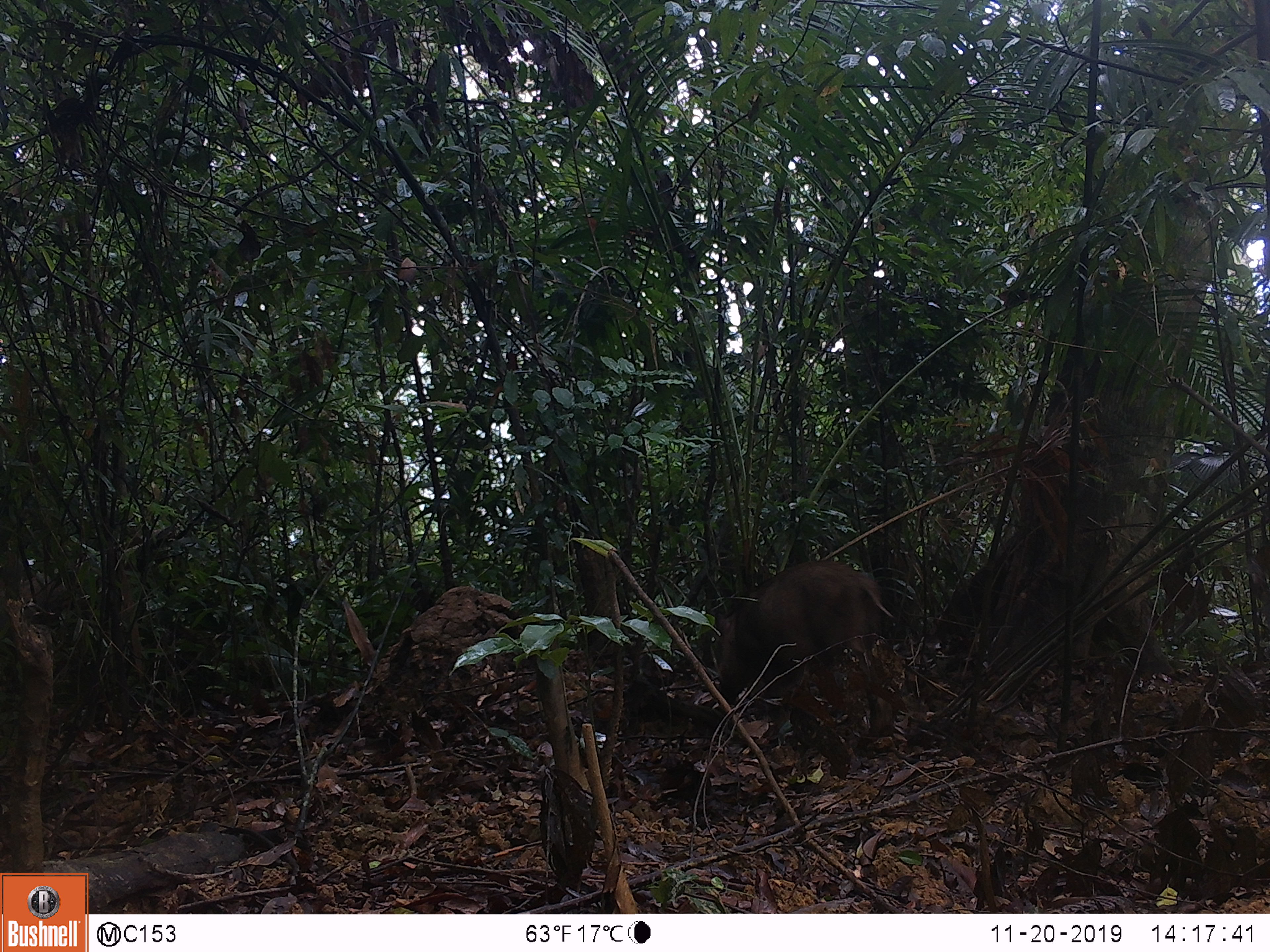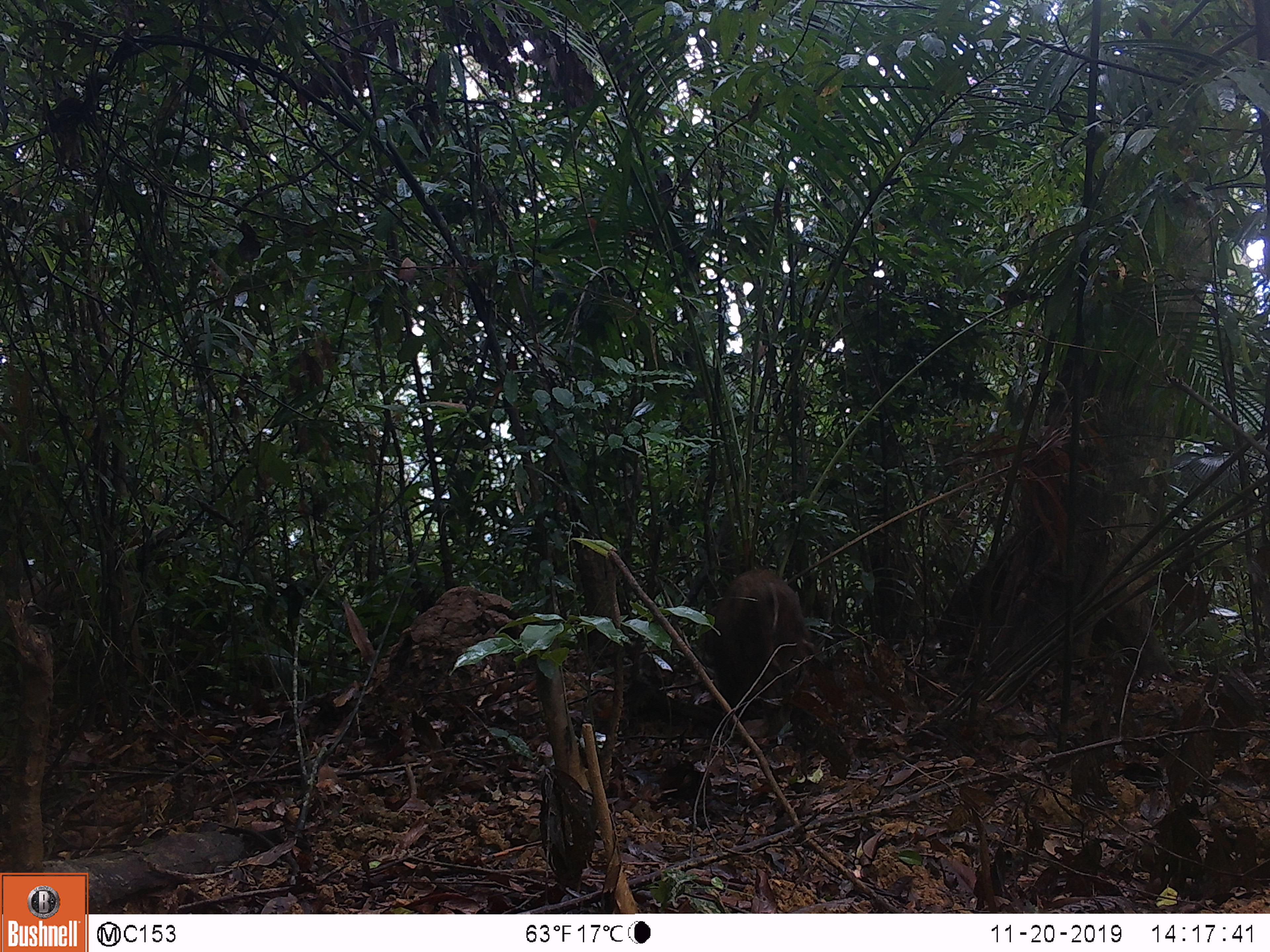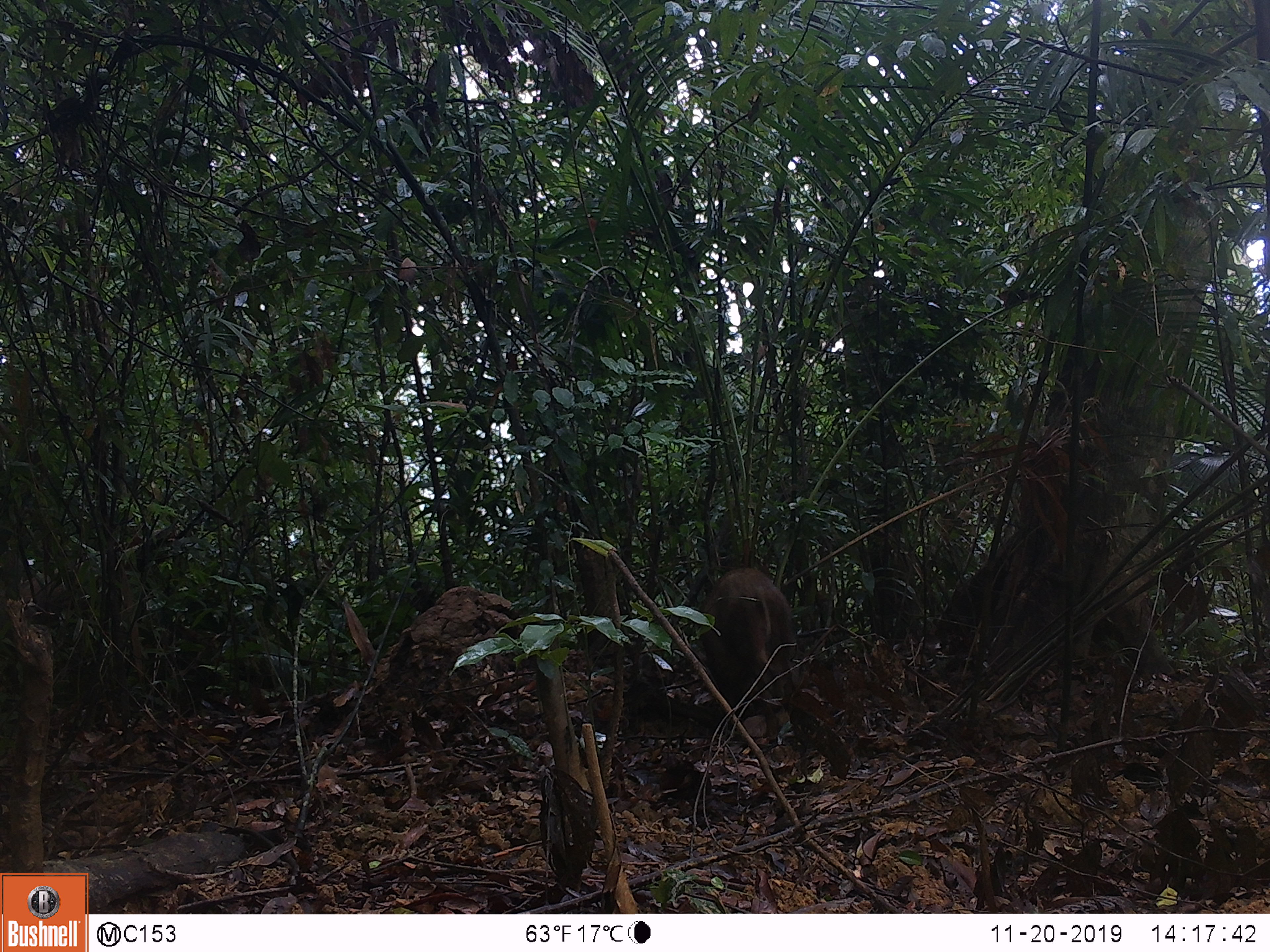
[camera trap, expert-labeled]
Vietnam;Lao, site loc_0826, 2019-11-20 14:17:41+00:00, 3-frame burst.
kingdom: Animalia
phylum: Chordata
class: Mammalia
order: Artiodactyla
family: Suidae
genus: Sus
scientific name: Sus scrofa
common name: eurasian wild pig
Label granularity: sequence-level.